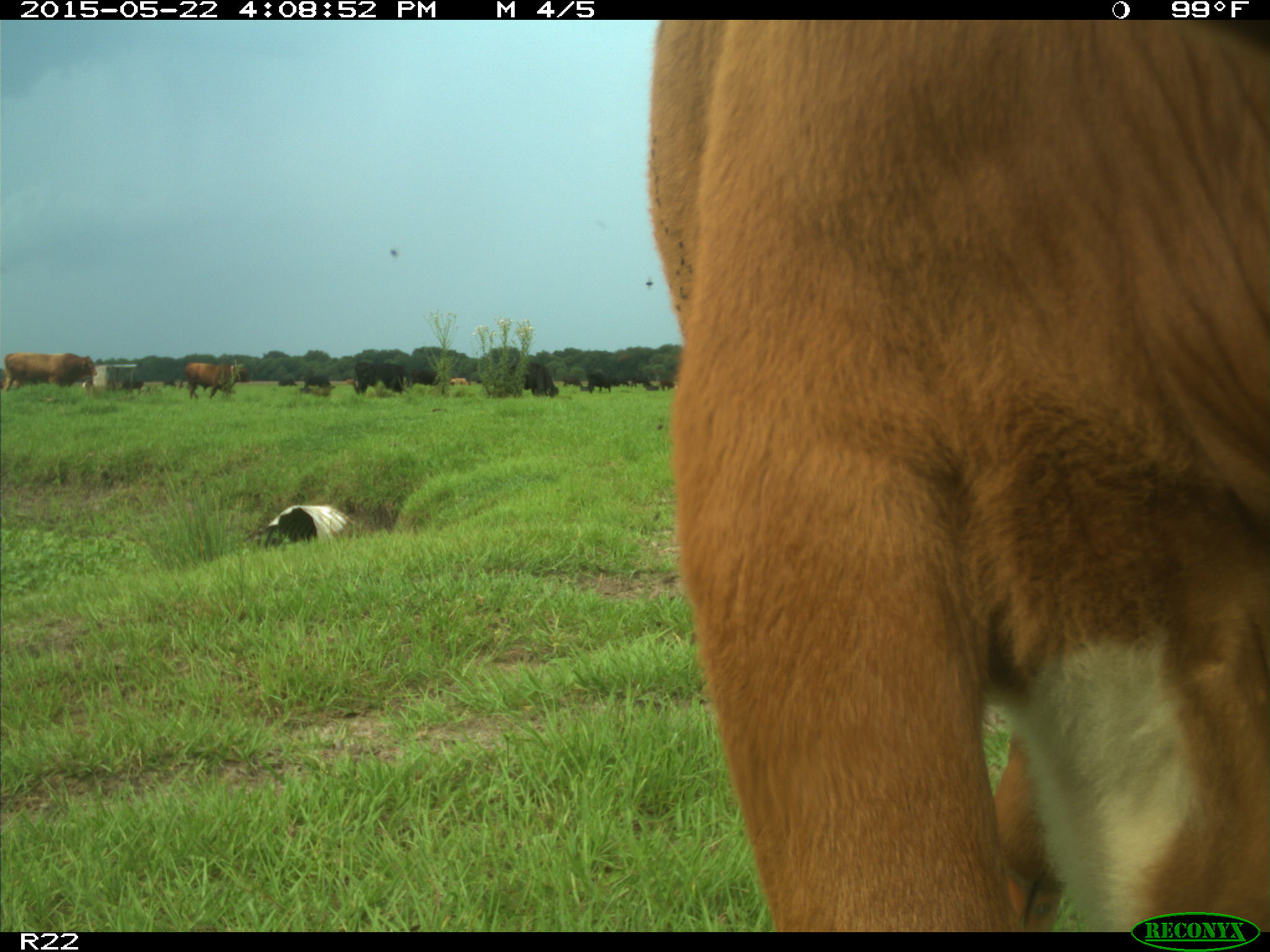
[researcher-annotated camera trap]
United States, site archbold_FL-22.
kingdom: Animalia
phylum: Chordata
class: Mammalia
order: Artiodactyla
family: Bovidae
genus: Bos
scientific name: Bos taurus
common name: domestic cow